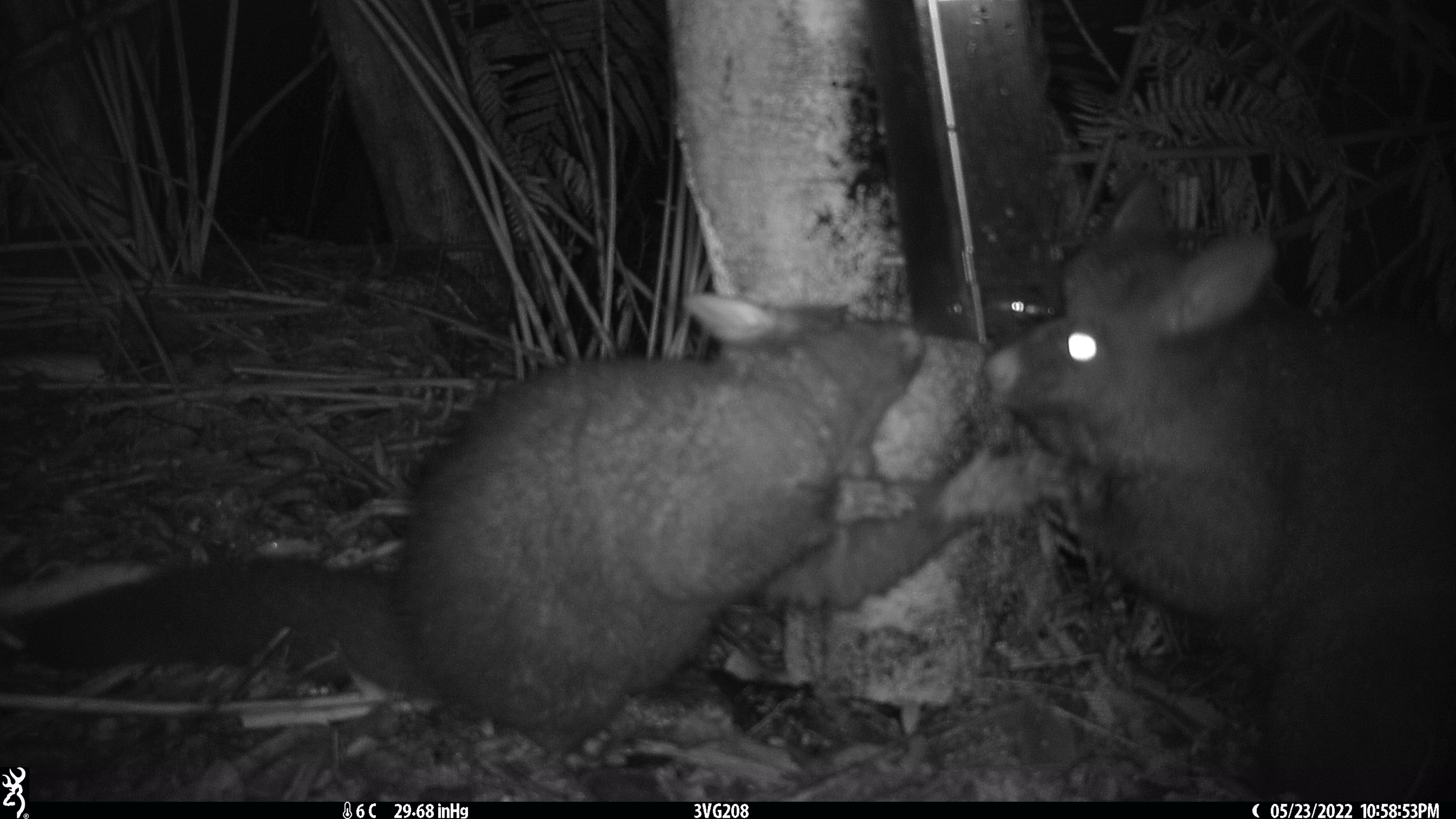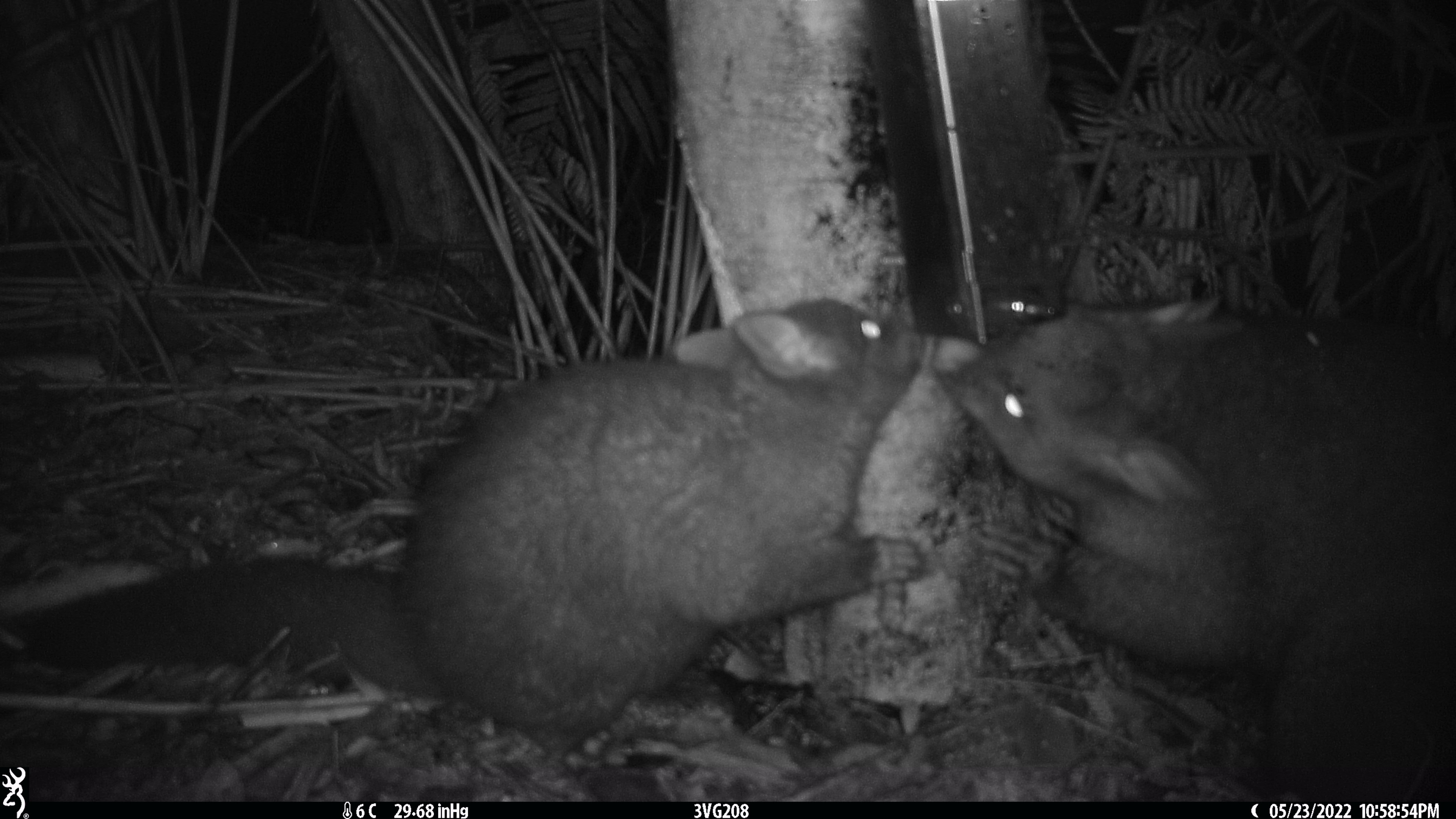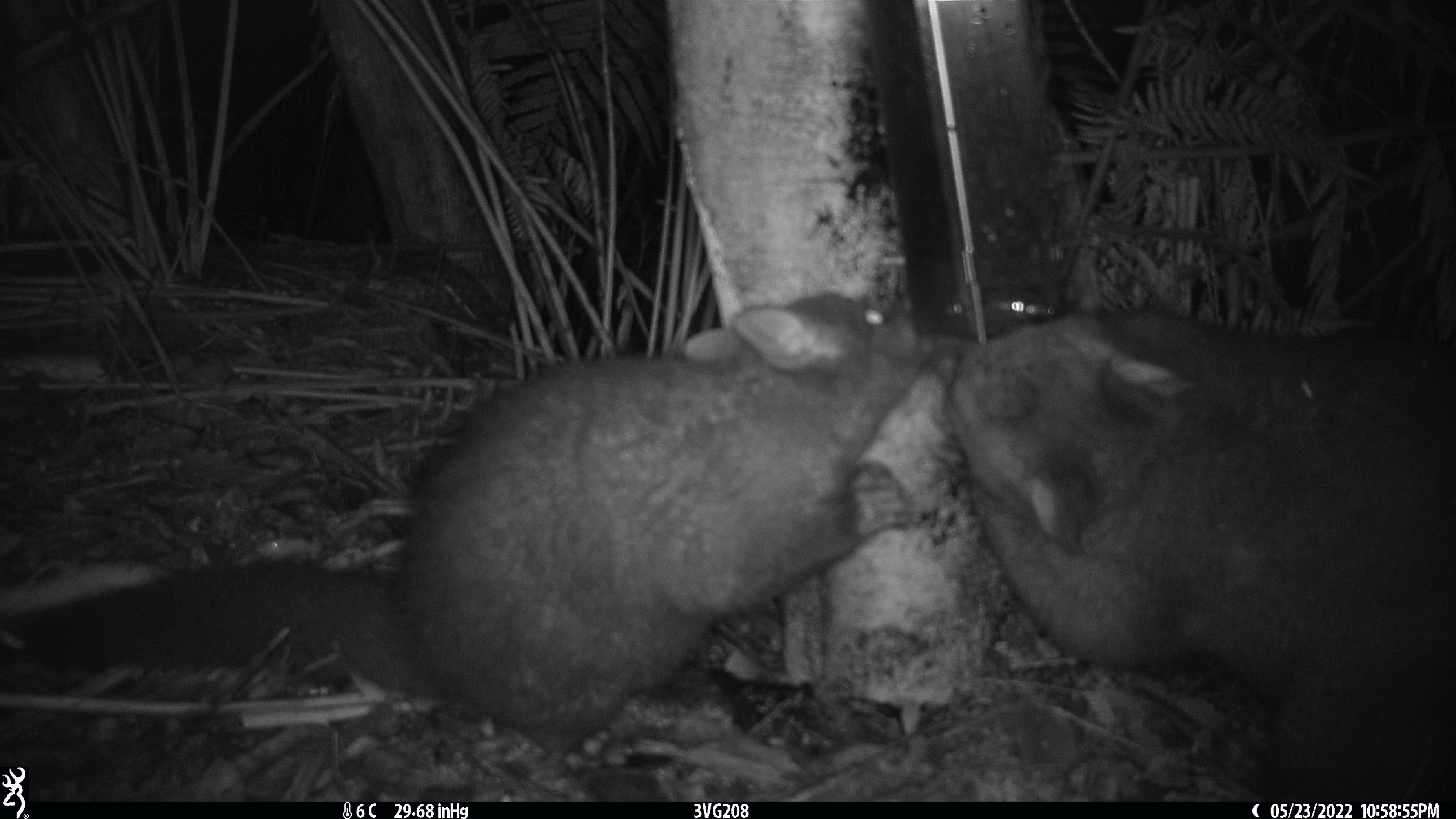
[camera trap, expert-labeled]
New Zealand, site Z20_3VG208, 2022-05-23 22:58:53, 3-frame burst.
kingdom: Animalia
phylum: Chordata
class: Mammalia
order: Diprotodontia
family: Phalangeridae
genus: Trichosurus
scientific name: Trichosurus vulpecula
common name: common brushtail possum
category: possum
Possum (common brushtail possum) (Trichosurus vulpecula).